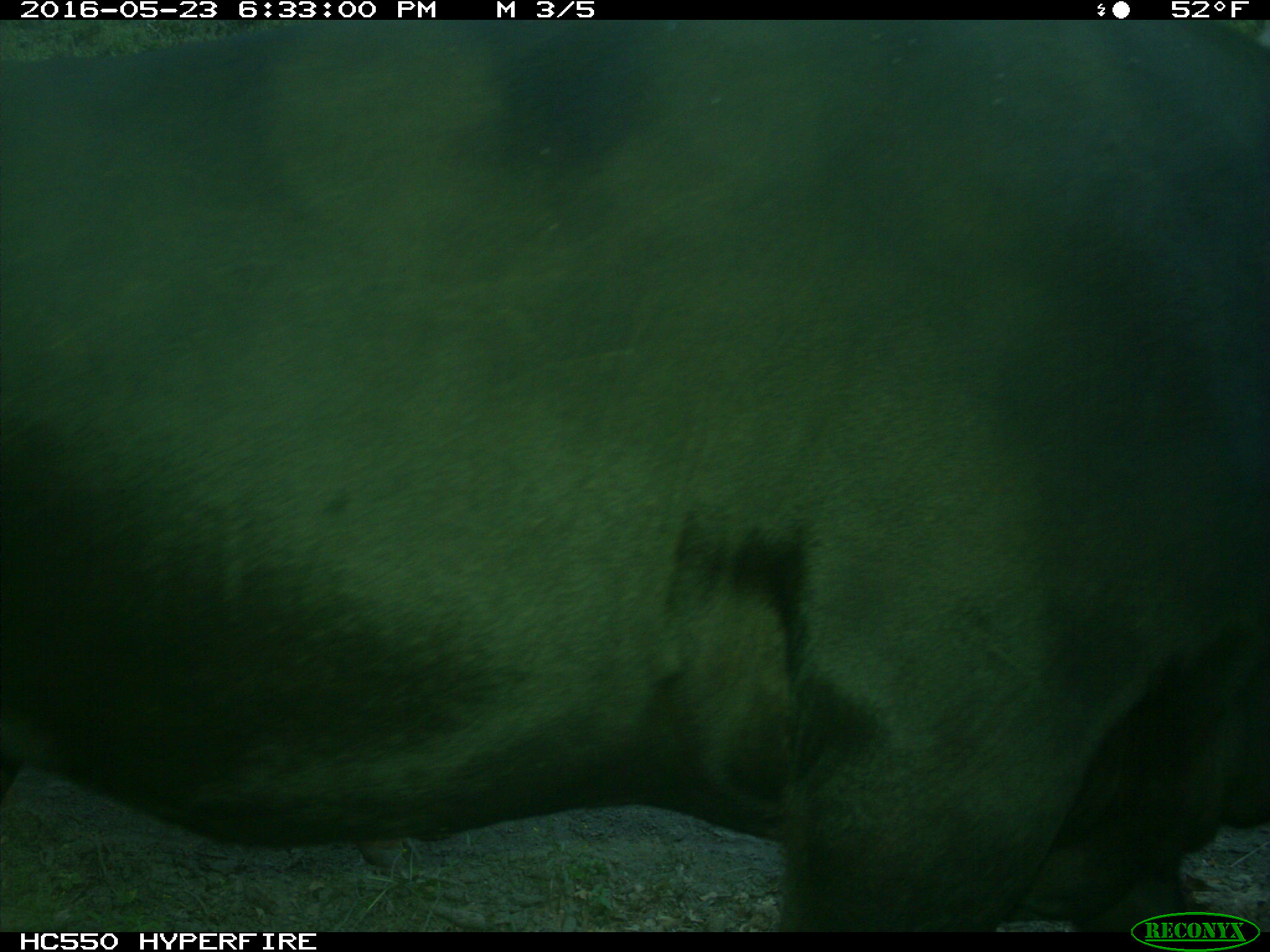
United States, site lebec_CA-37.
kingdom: Animalia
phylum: Chordata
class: Mammalia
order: Artiodactyla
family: Bovidae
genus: Bos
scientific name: Bos taurus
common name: domestic cow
Bos taurus (domestic cow).